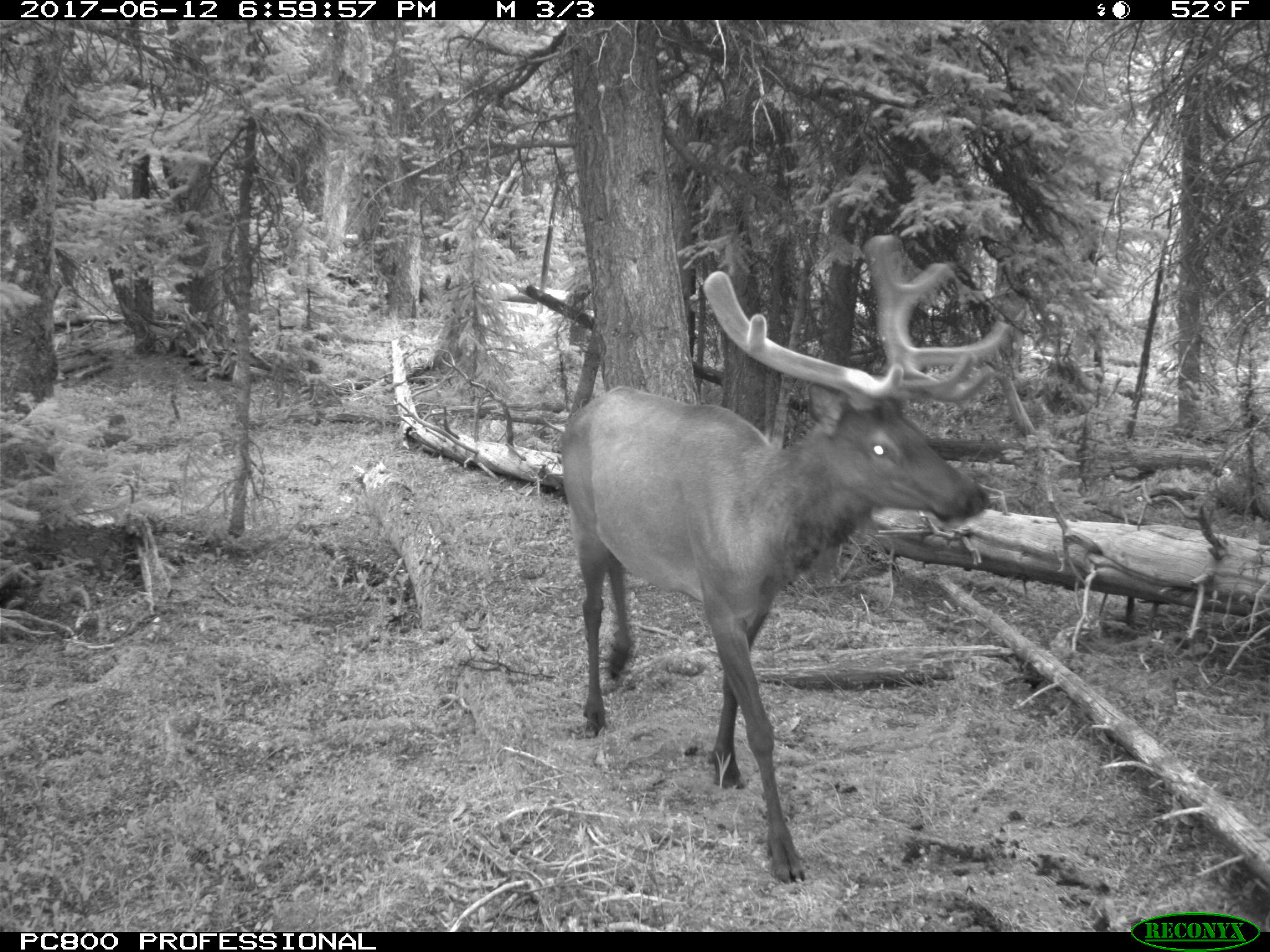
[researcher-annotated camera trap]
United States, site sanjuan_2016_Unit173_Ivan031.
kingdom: Animalia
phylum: Chordata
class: Mammalia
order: Artiodactyla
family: Cervidae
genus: Cervus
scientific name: Cervus elaphus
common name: red deer